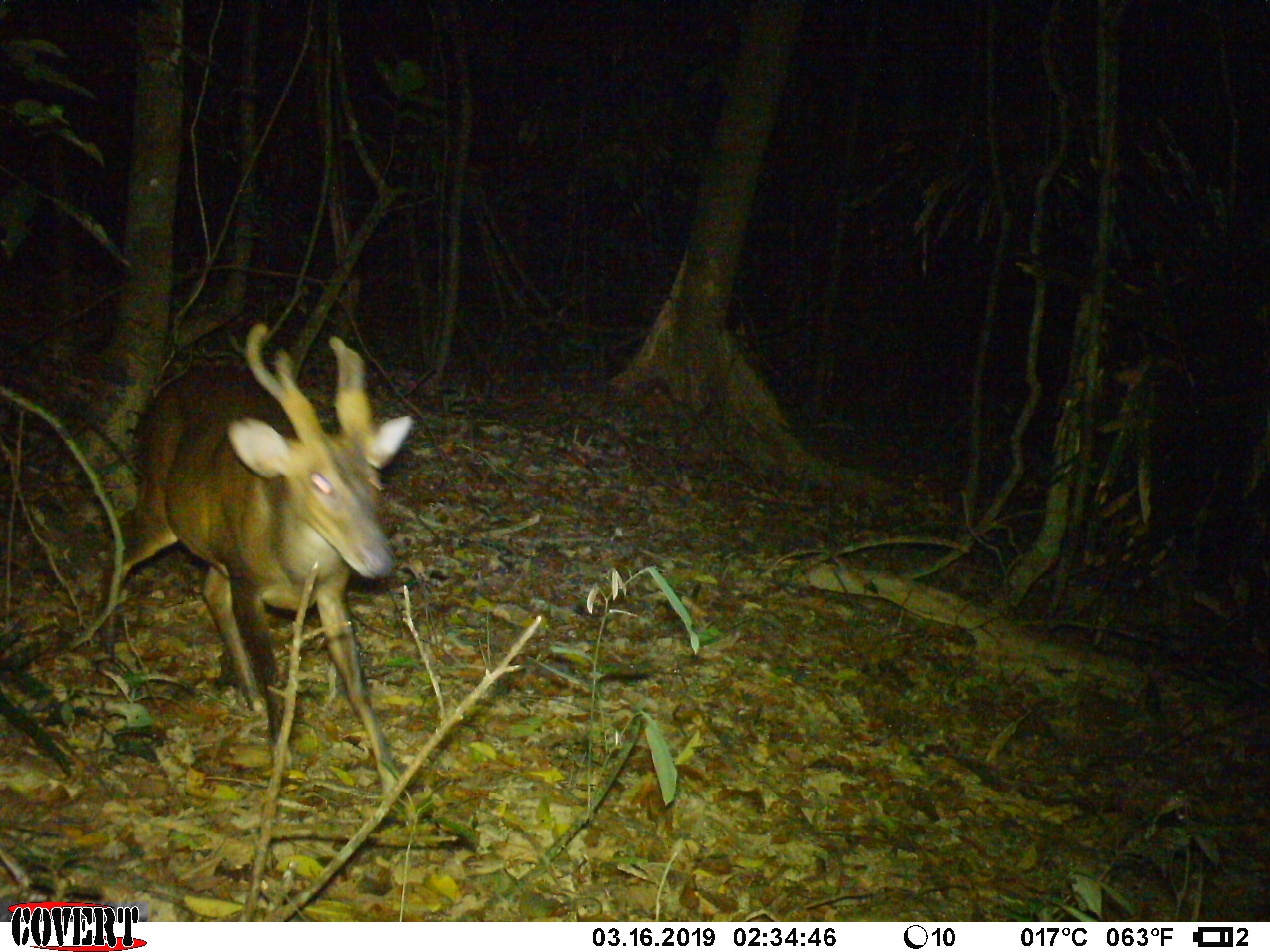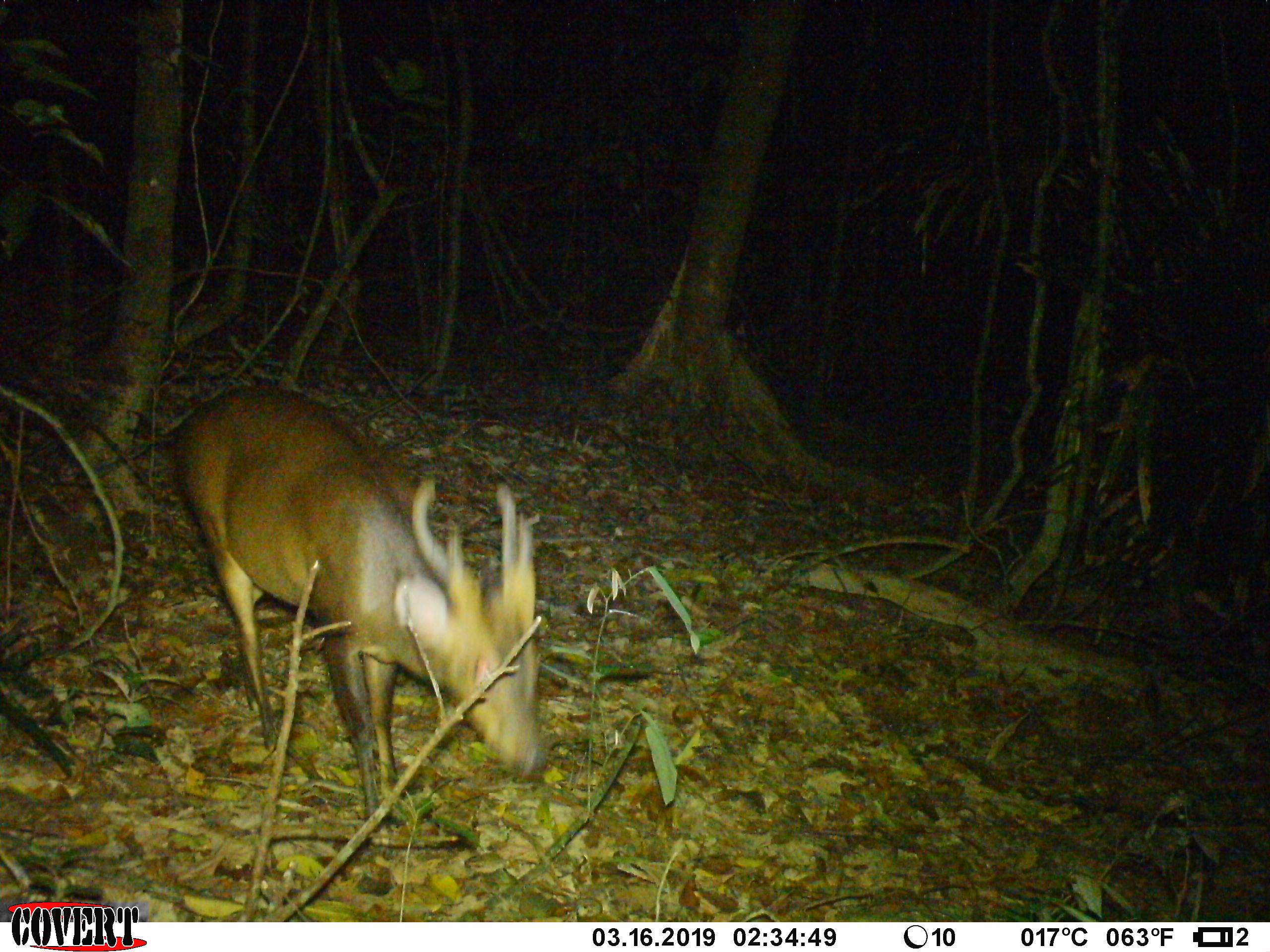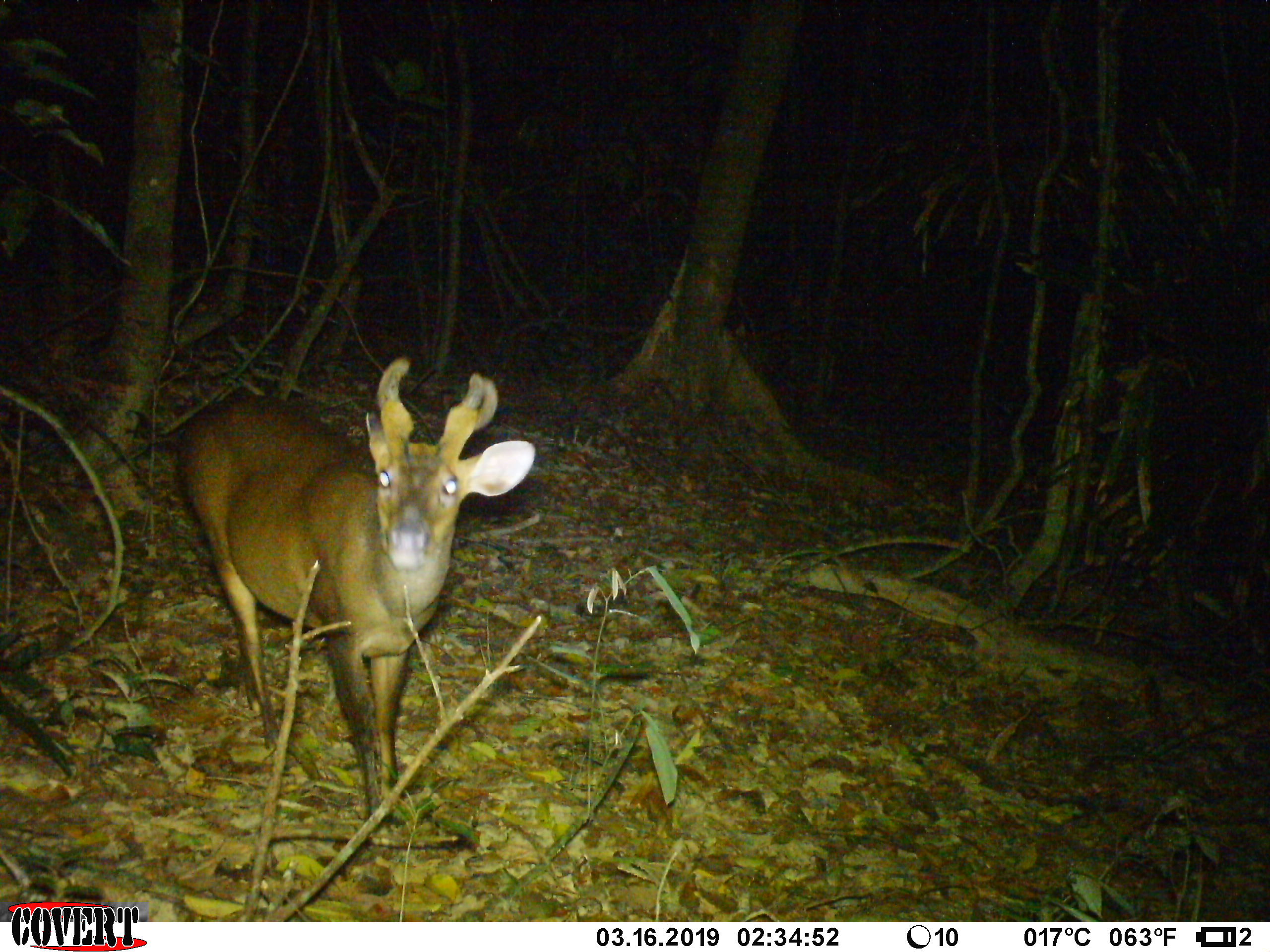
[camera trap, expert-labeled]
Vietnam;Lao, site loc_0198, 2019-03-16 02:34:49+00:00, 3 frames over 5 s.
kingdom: Animalia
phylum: Chordata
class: Mammalia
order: Artiodactyla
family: Cervidae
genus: Muntiacus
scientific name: Muntiacus vuquangensis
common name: large-antlered muntjac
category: large antlered muntjac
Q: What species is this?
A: Large antlered muntjac (large-antlered muntjac) (Muntiacus vuquangensis).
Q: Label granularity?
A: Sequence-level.